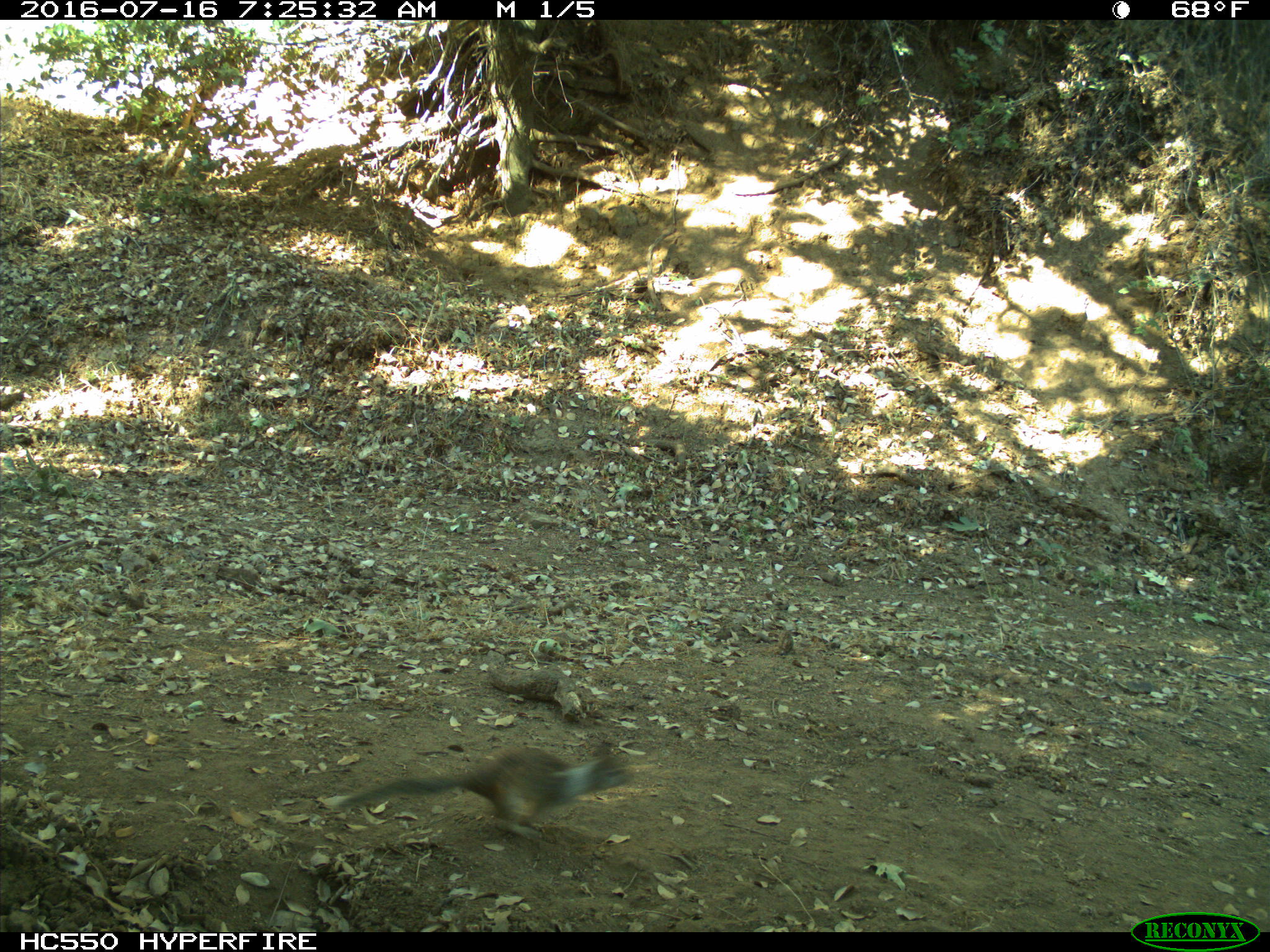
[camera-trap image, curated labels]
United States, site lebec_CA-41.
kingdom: Animalia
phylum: Chordata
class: Mammalia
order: Rodentia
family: Sciuridae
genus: Otospermophilus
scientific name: Otospermophilus beecheyi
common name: california ground squirrel